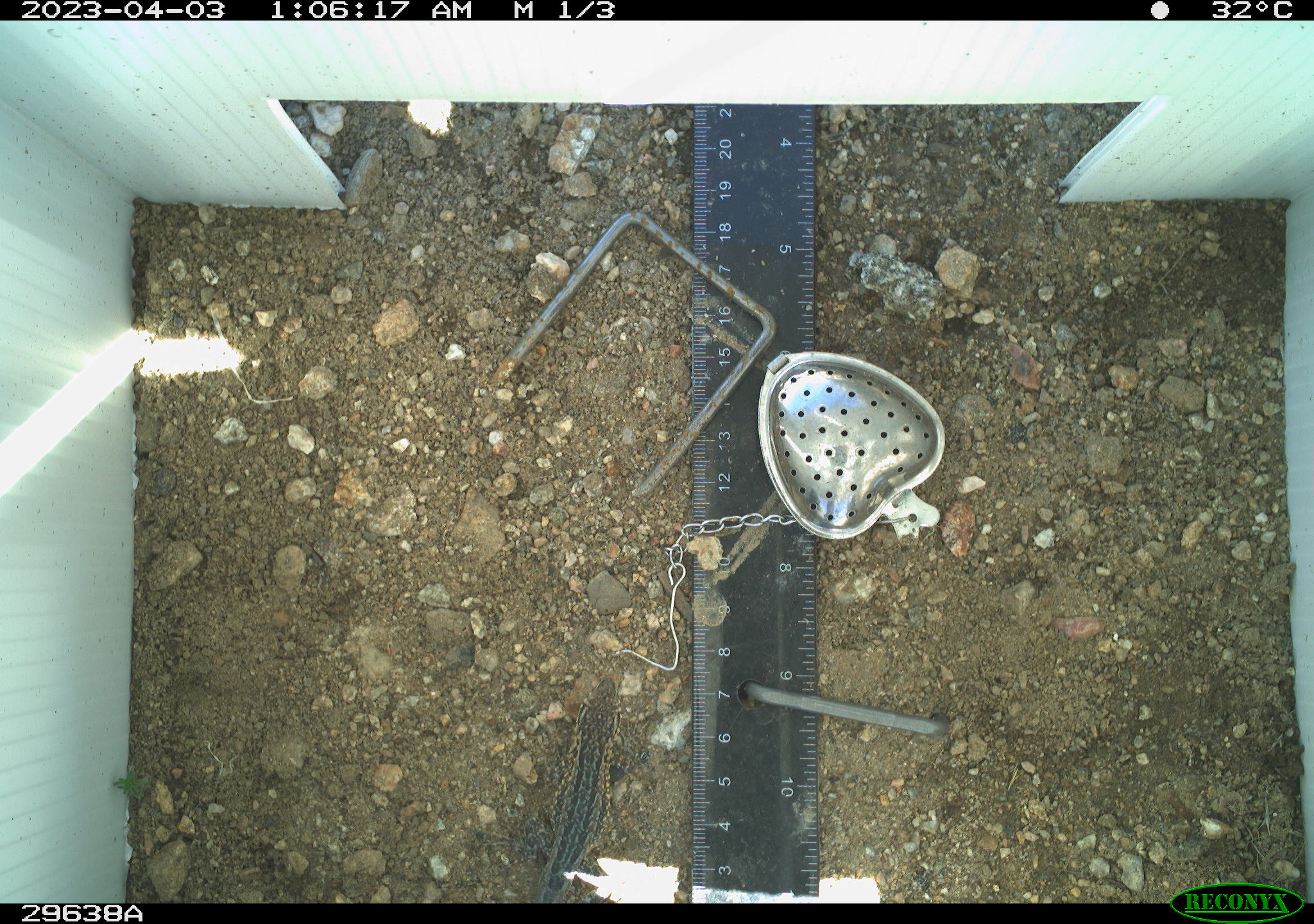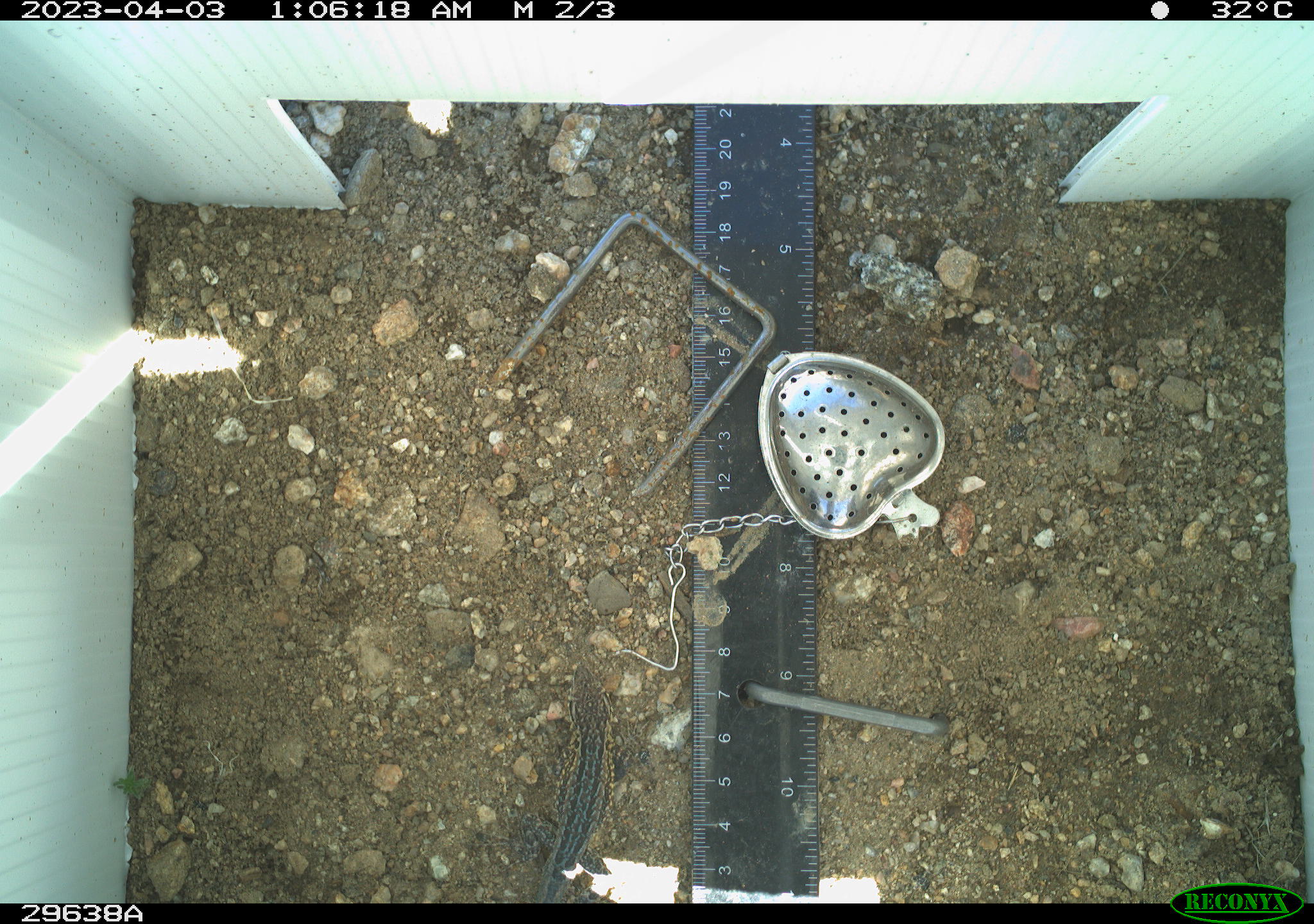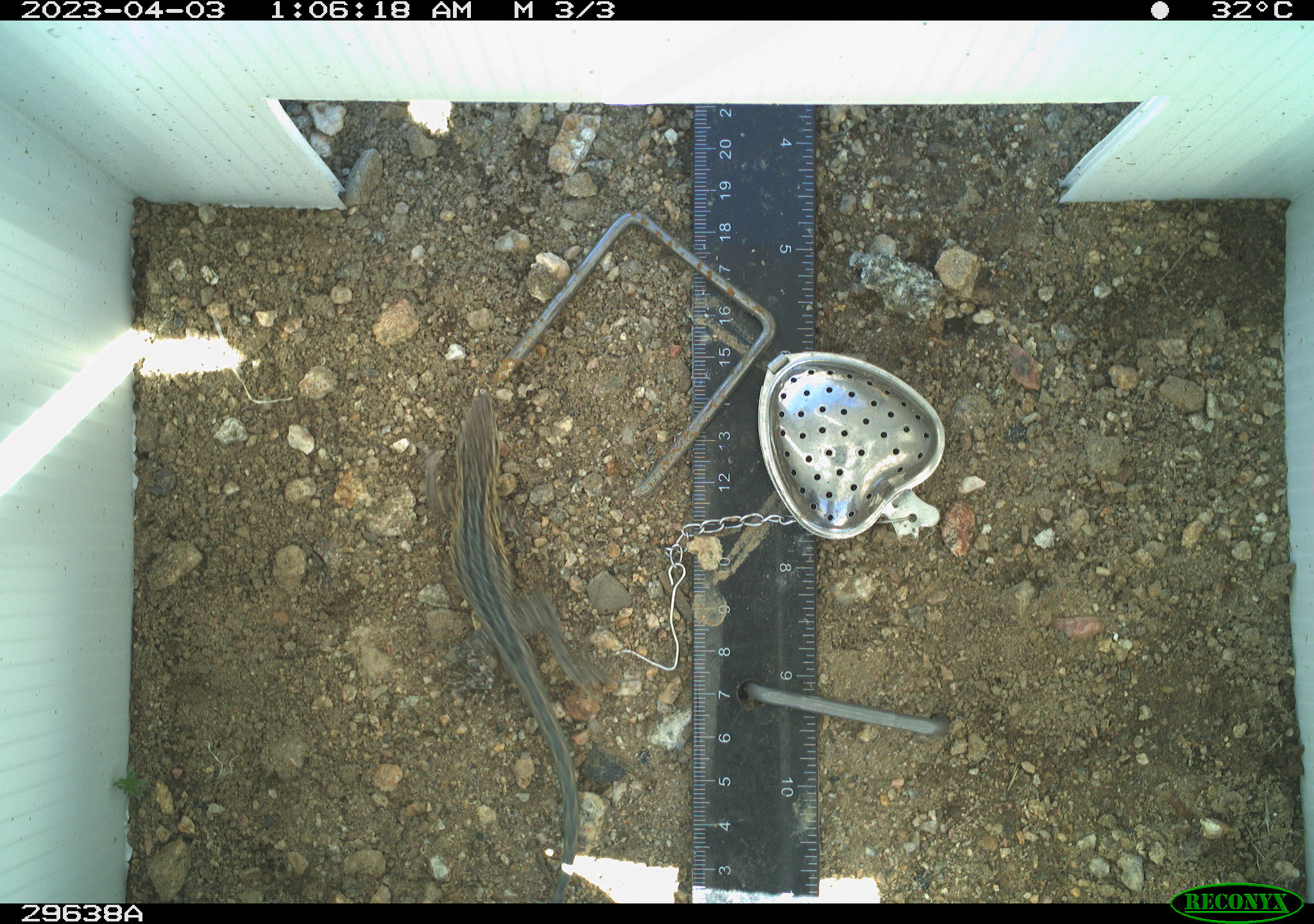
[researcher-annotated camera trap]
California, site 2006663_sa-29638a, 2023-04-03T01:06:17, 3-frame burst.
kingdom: Animalia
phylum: Chordata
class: Reptilia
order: Squamata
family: Phrynosomatidae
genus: Uta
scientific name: Uta stansburiana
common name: common side-blotched lizard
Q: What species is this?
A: Common side-blotched lizard (Uta stansburiana).